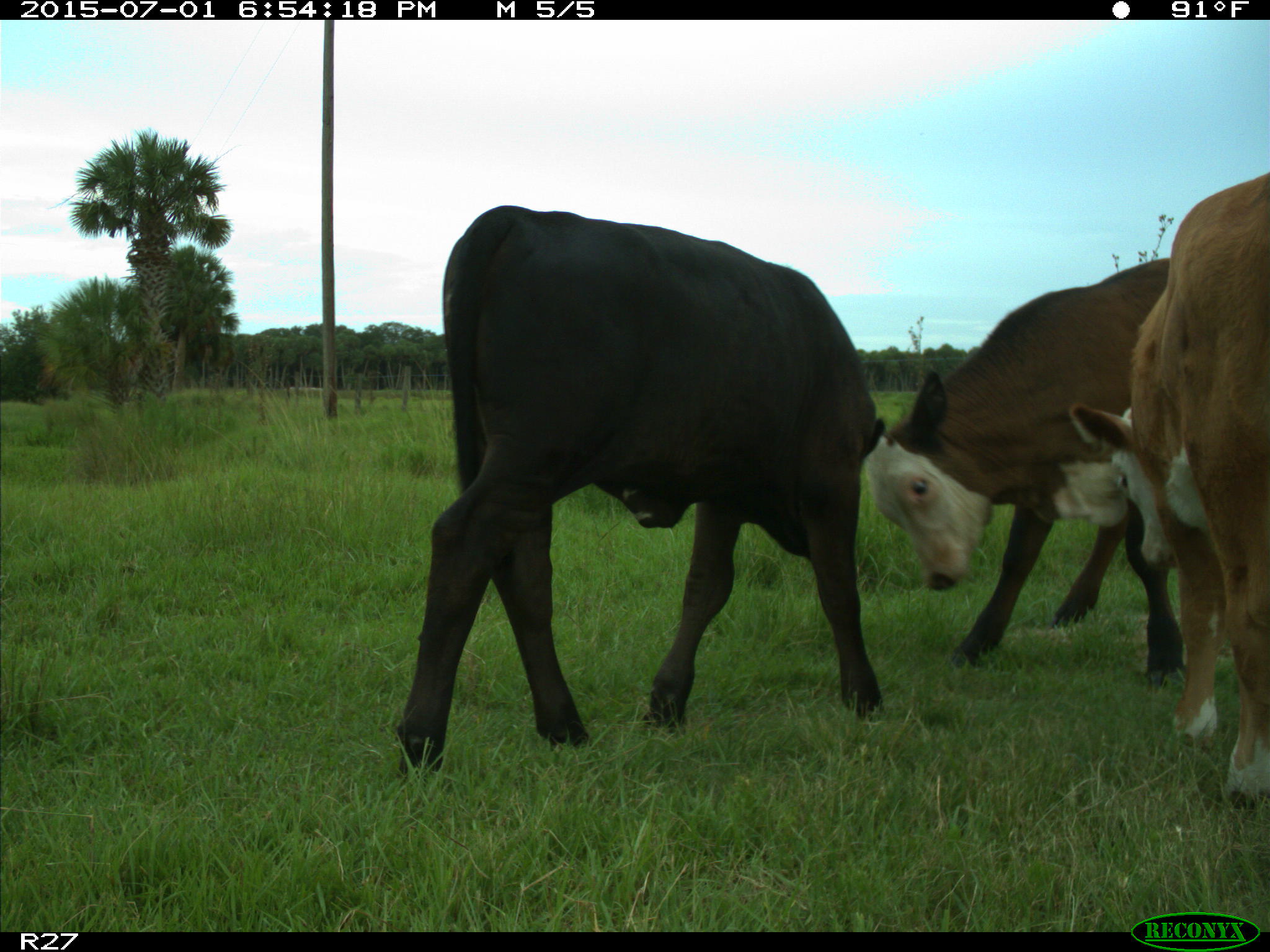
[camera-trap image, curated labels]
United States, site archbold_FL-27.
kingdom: Animalia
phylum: Chordata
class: Mammalia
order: Artiodactyla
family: Bovidae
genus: Bos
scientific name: Bos taurus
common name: domestic cow